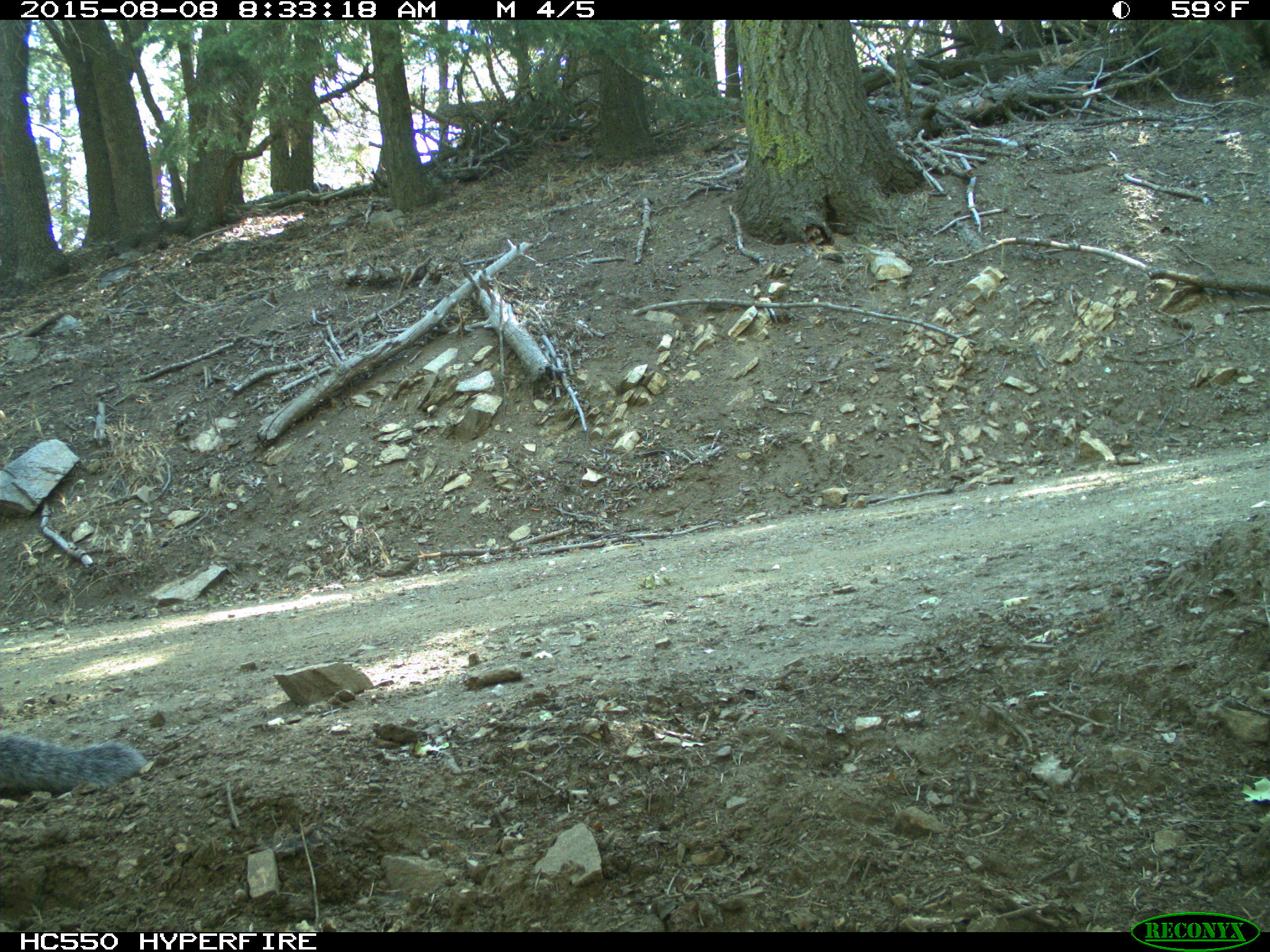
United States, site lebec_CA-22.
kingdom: Animalia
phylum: Chordata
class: Mammalia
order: Rodentia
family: Sciuridae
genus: Sciurus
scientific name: Sciurus carolinensis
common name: eastern gray squirrel